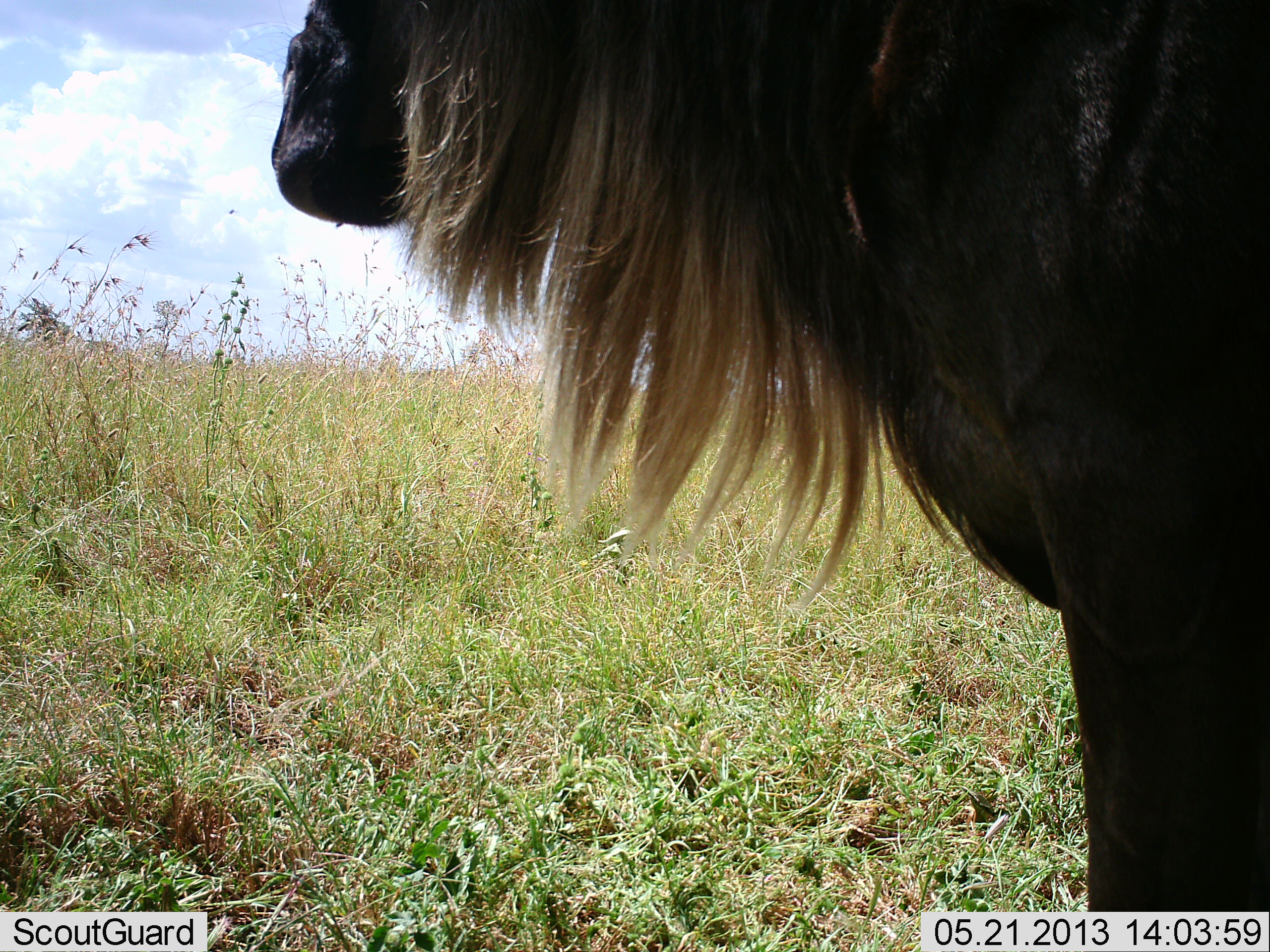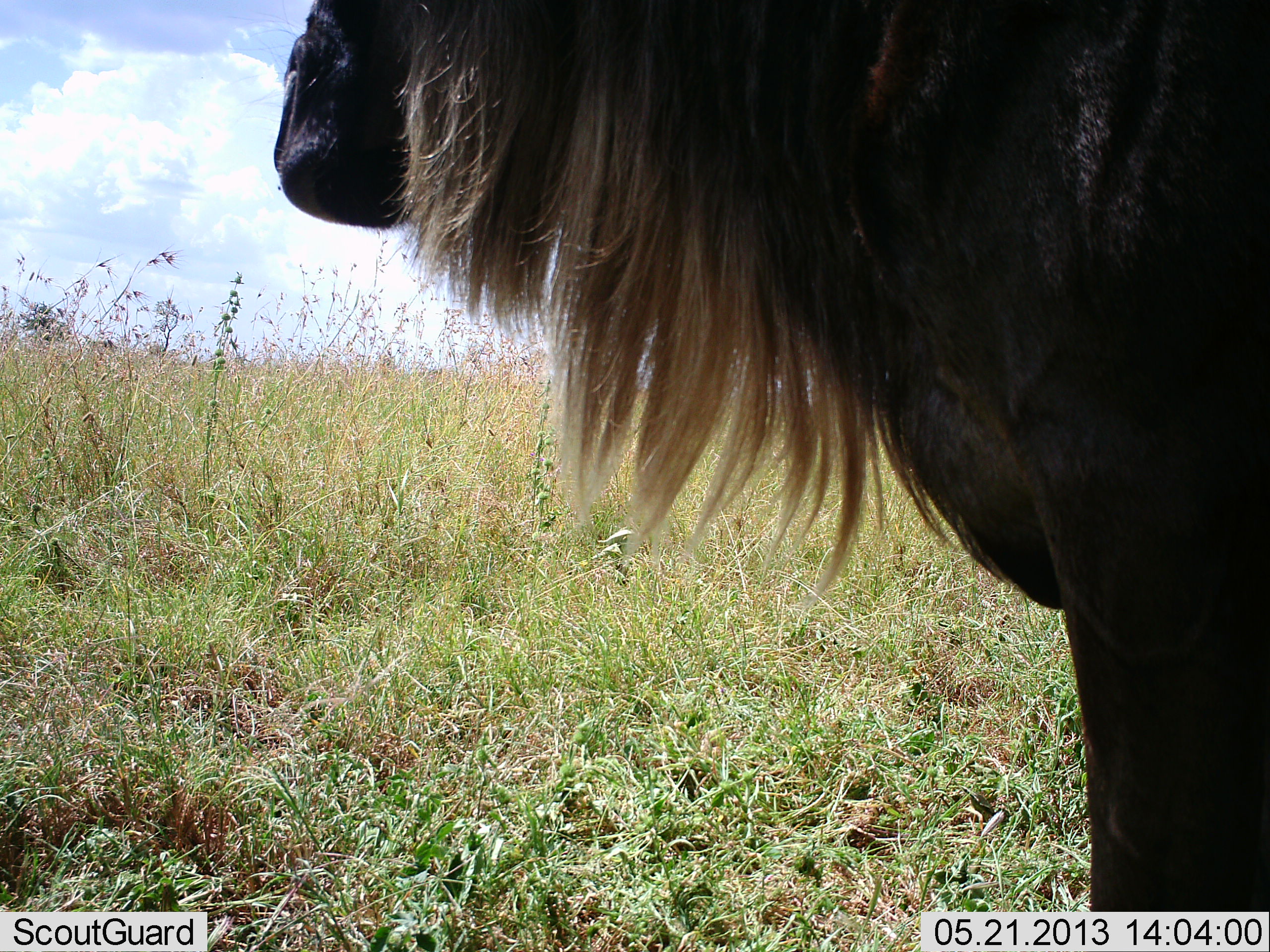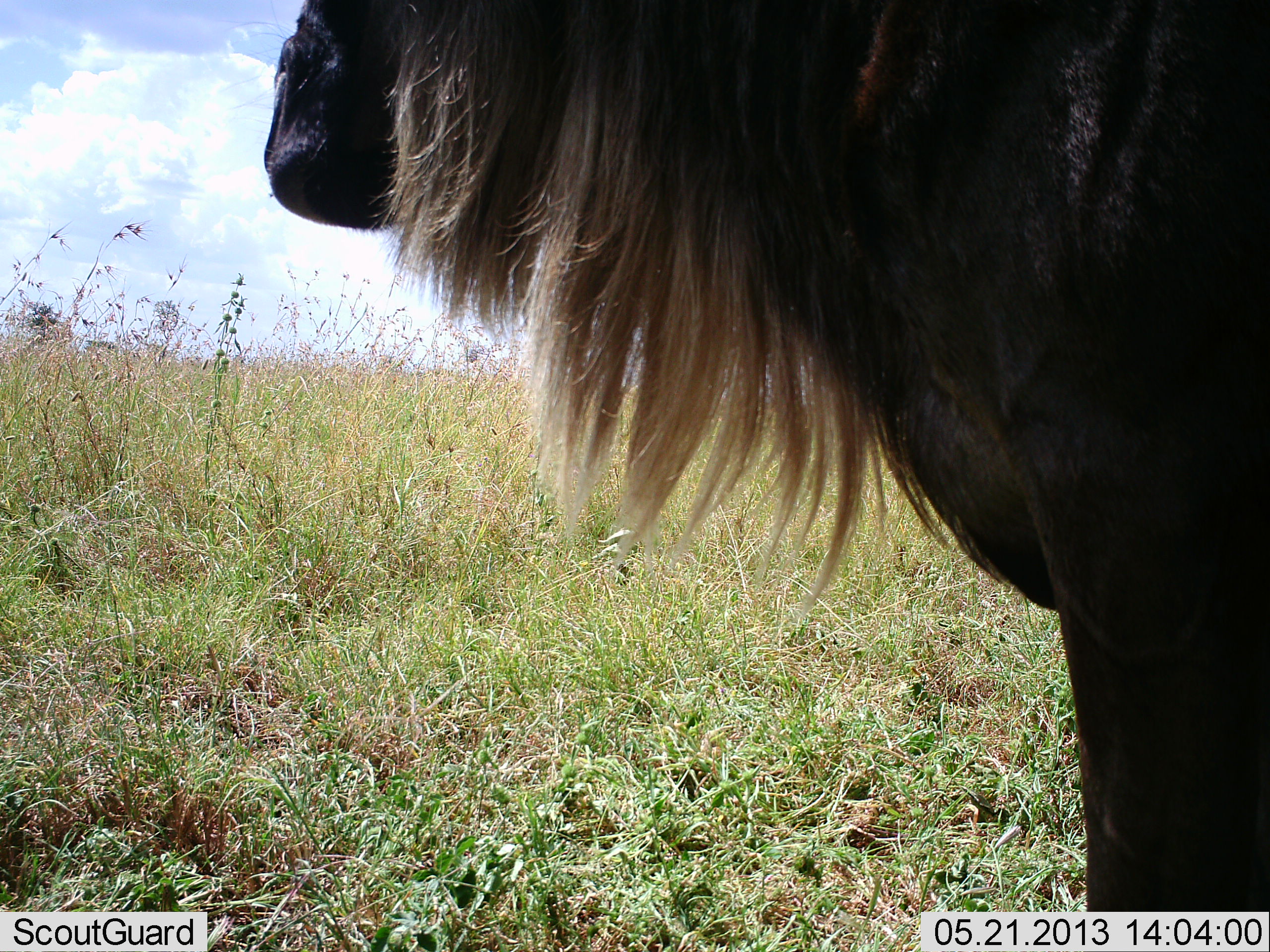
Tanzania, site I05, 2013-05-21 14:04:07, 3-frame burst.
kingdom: Animalia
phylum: Chordata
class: Mammalia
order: Artiodactyla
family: Bovidae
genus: Connochaetes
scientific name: Connochaetes taurinus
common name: blue wildebeest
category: wildebeest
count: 1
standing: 90%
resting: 0%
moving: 20%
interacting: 0%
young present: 0%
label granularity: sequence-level